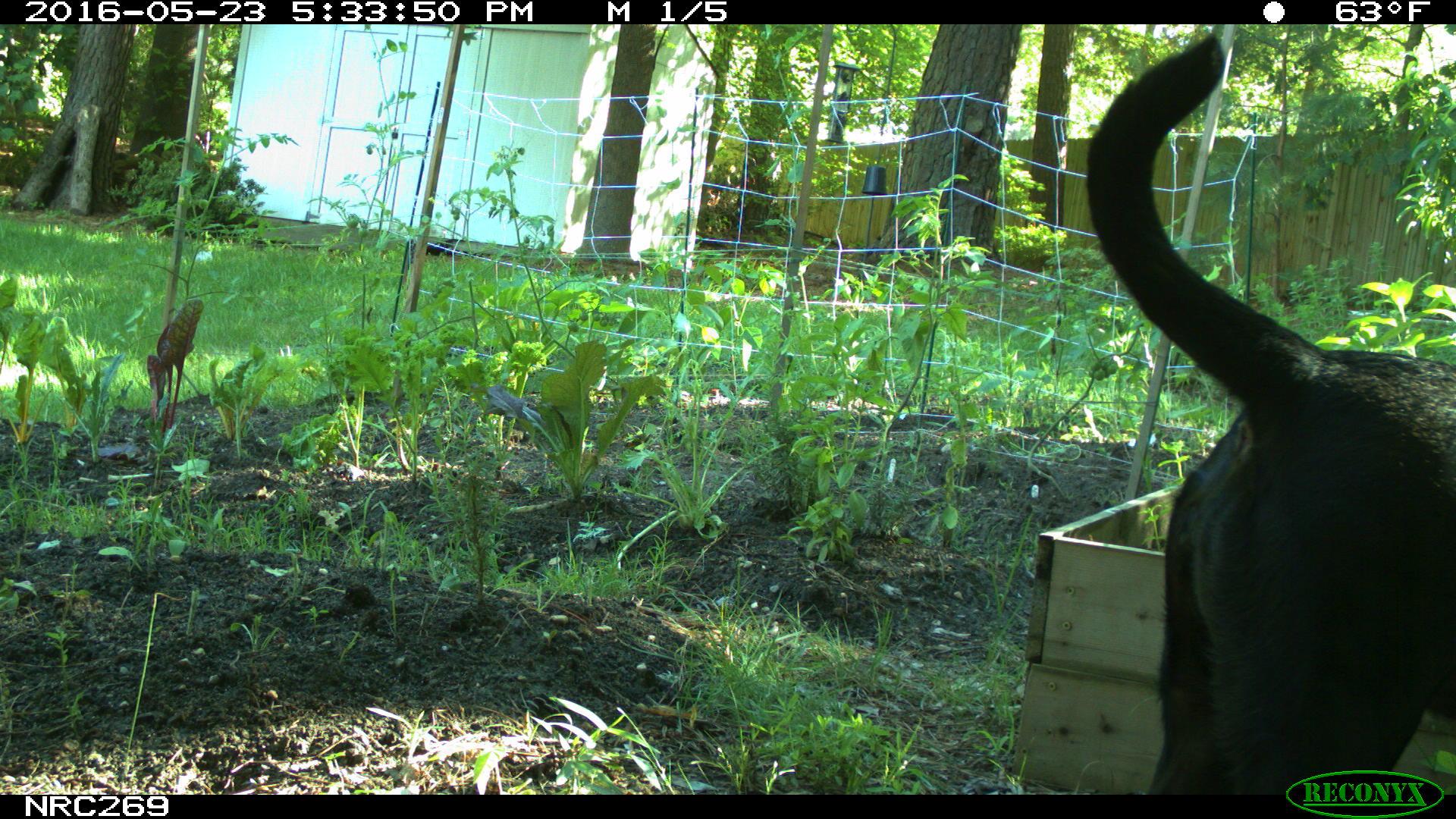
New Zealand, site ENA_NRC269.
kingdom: Animalia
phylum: Chordata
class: Mammalia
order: Carnivora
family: Canidae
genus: Canis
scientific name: Canis familiaris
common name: domestic dog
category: dog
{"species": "dog (domestic dog) (Canis familiaris)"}